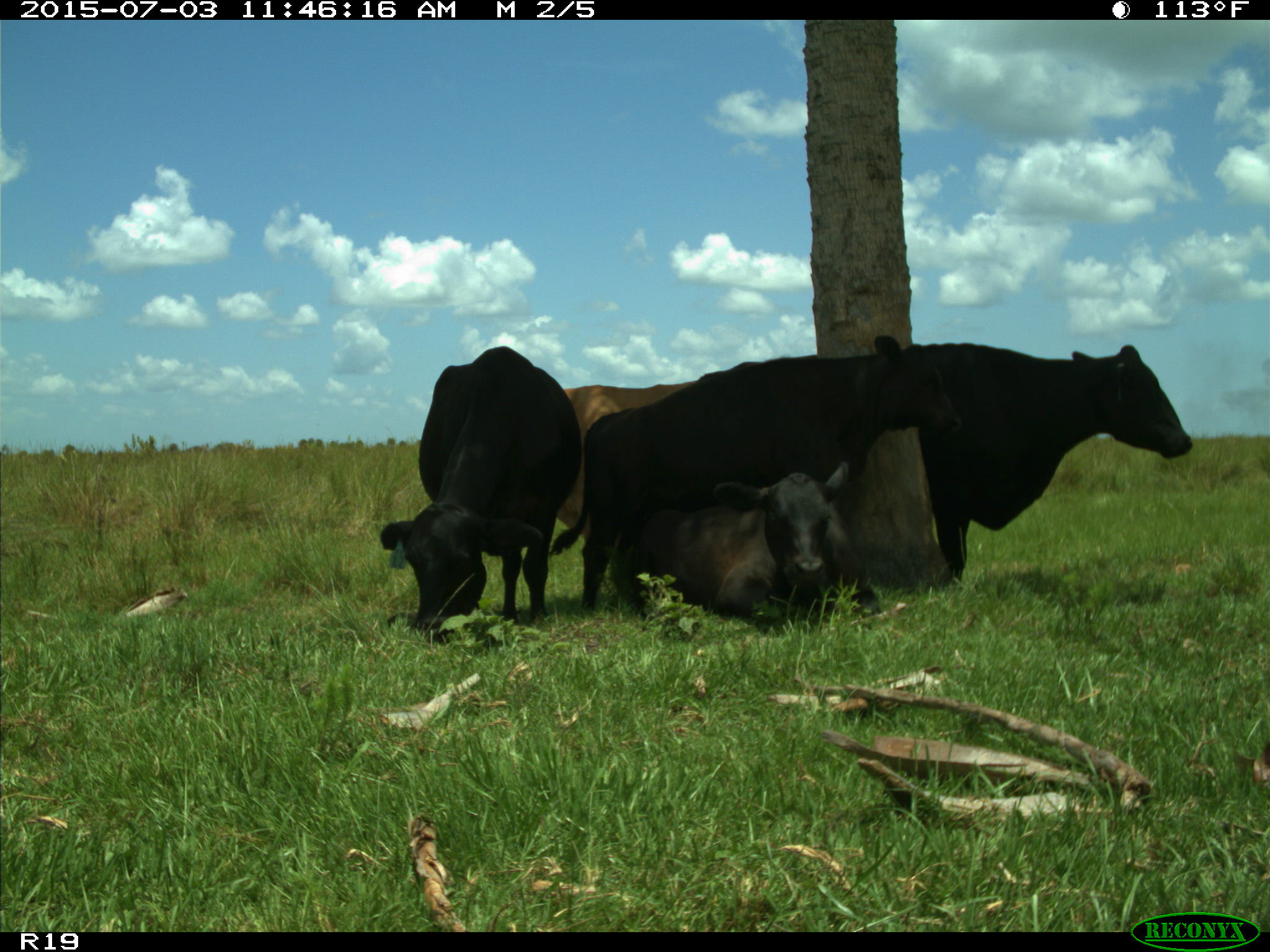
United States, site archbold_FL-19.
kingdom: Animalia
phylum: Chordata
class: Mammalia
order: Artiodactyla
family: Bovidae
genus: Bos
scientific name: Bos taurus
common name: domestic cow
Bos taurus (domestic cow).